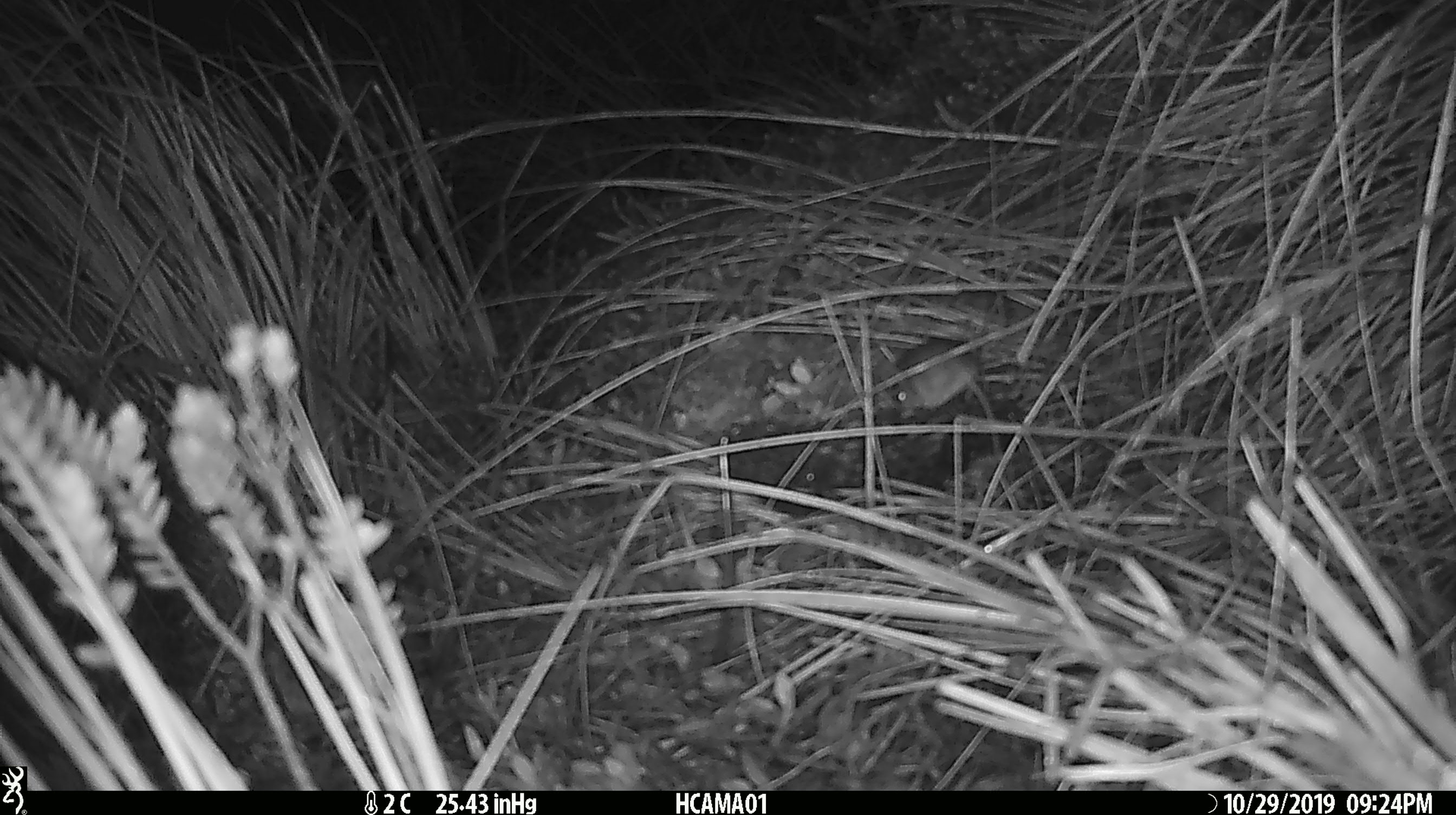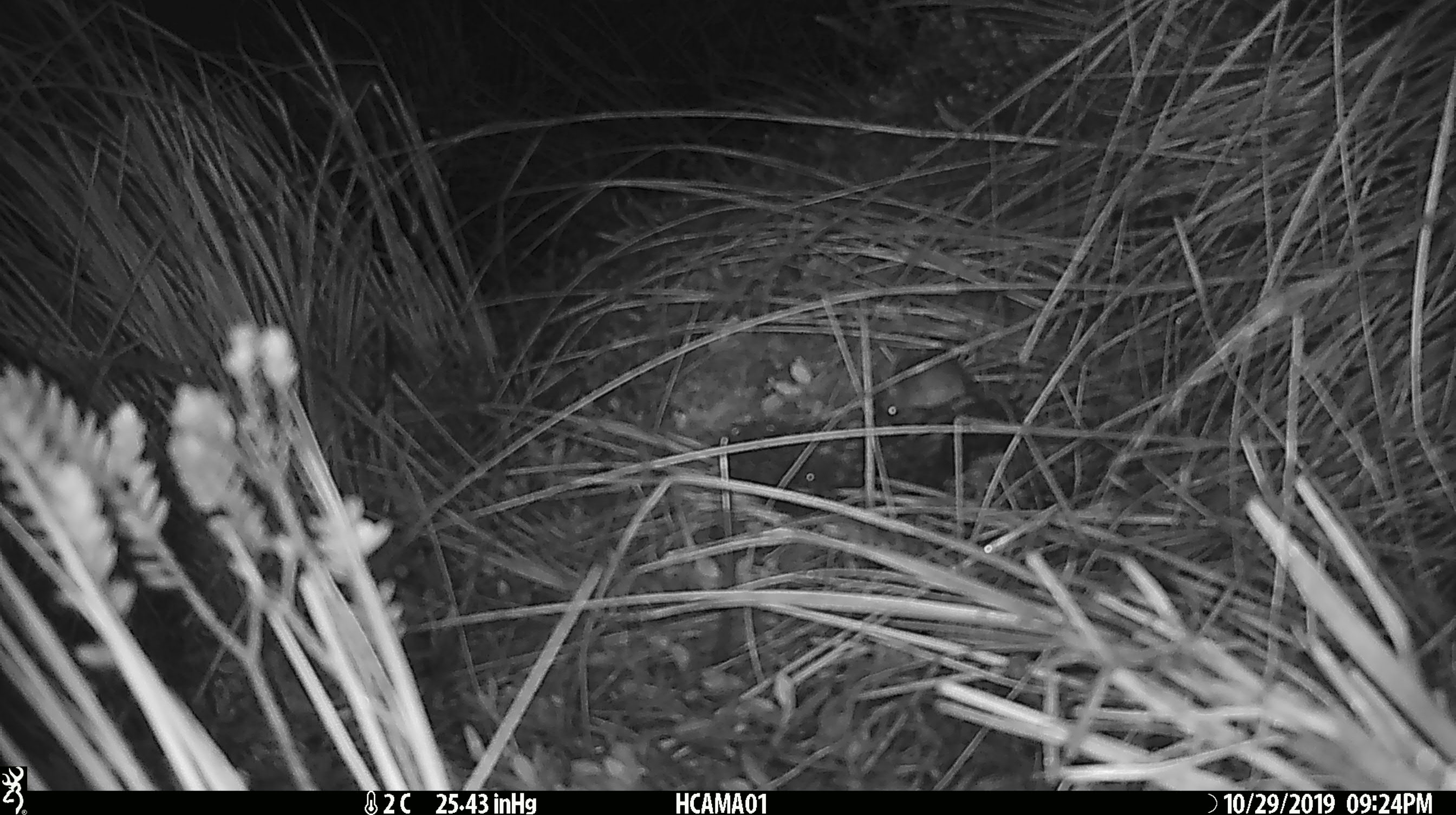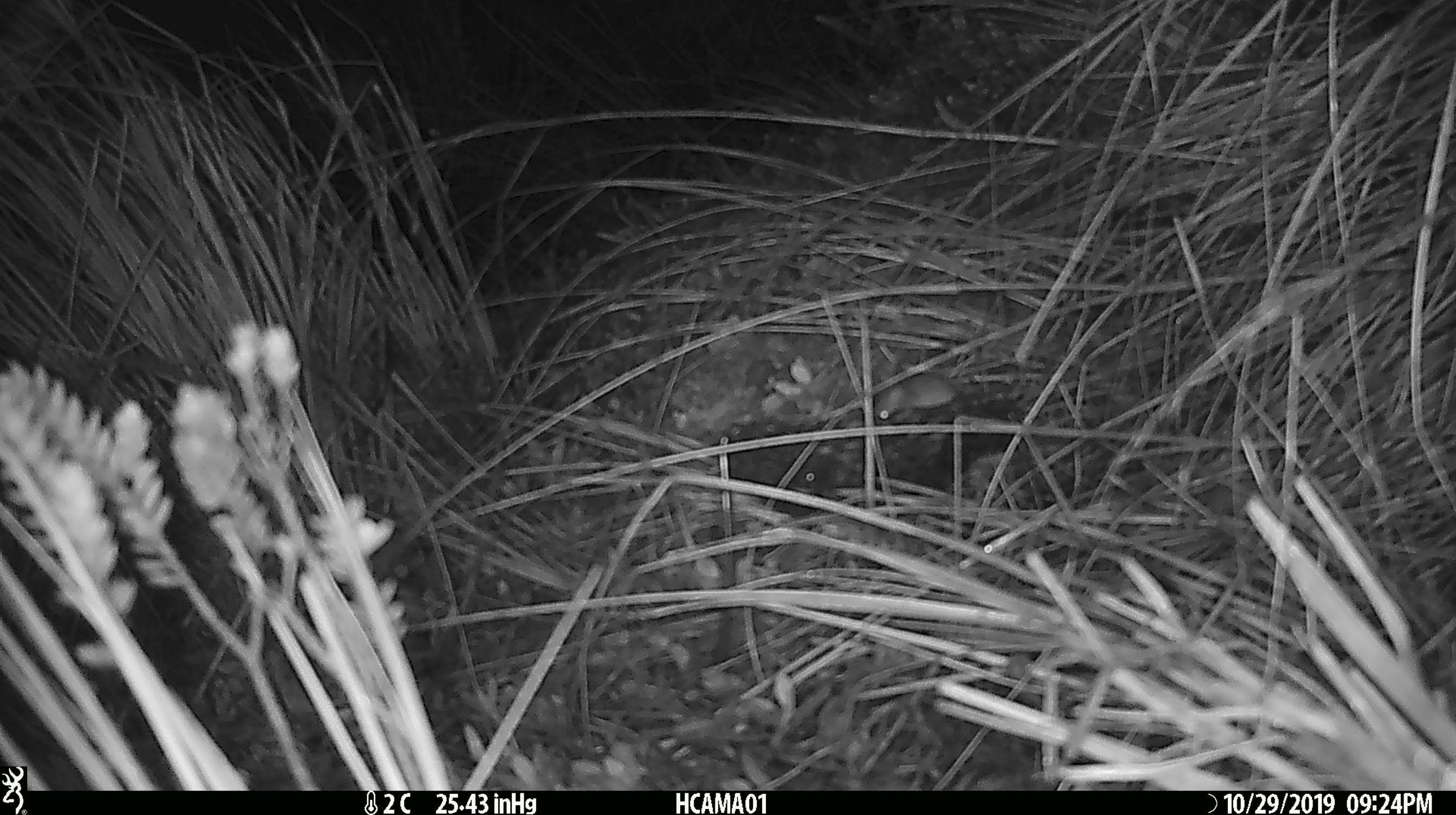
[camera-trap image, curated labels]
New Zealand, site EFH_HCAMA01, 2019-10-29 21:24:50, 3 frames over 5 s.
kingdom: Animalia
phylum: Chordata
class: Mammalia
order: Rodentia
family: Muridae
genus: Mus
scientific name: Mus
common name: mouse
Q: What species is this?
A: Mouse (Mus).